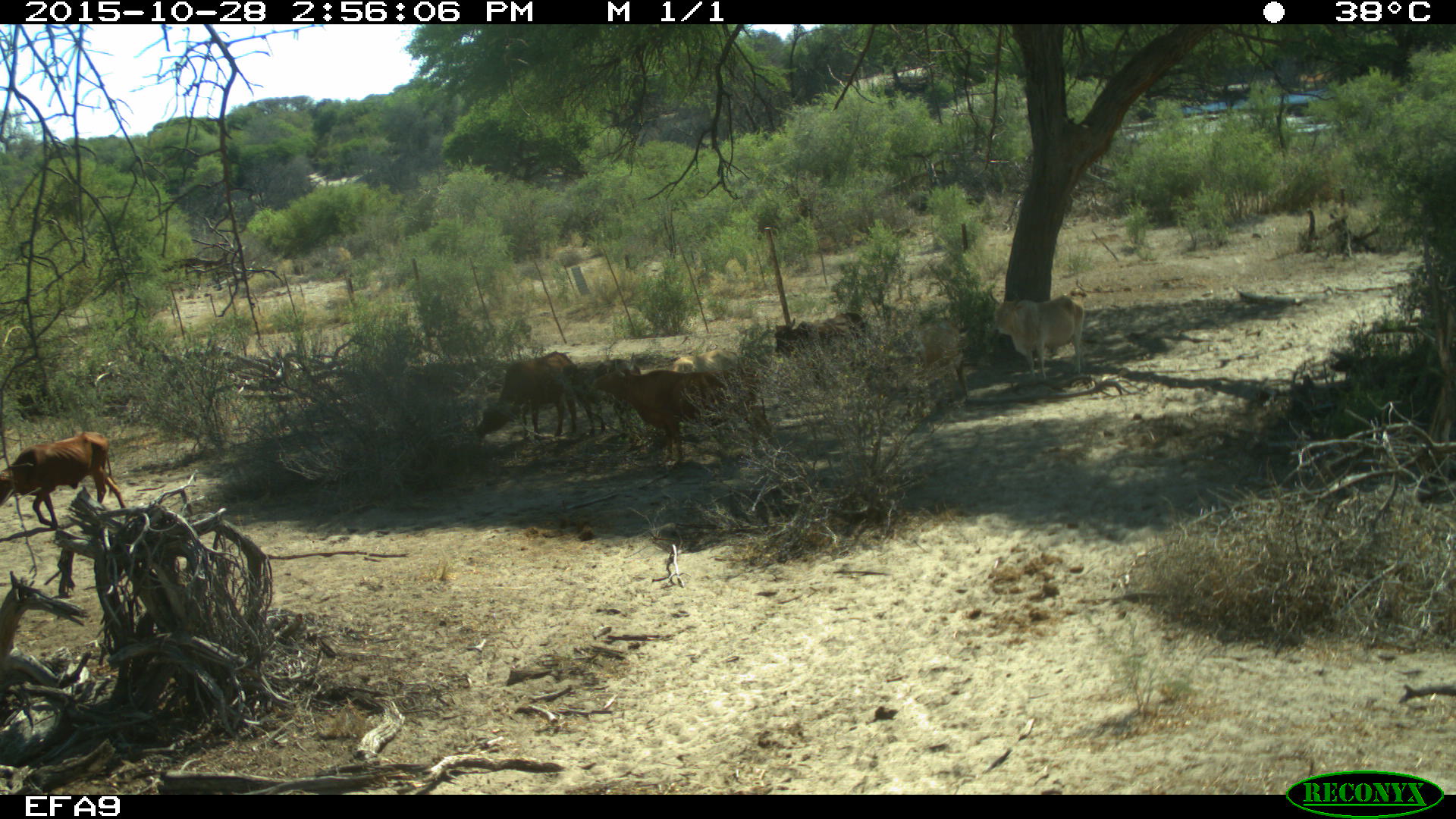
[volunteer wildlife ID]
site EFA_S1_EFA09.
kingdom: Animalia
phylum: Chordata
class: Mammalia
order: Artiodactyla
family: Bovidae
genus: Bos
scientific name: Bos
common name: cattle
Cattle (Bos), count 5. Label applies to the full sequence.